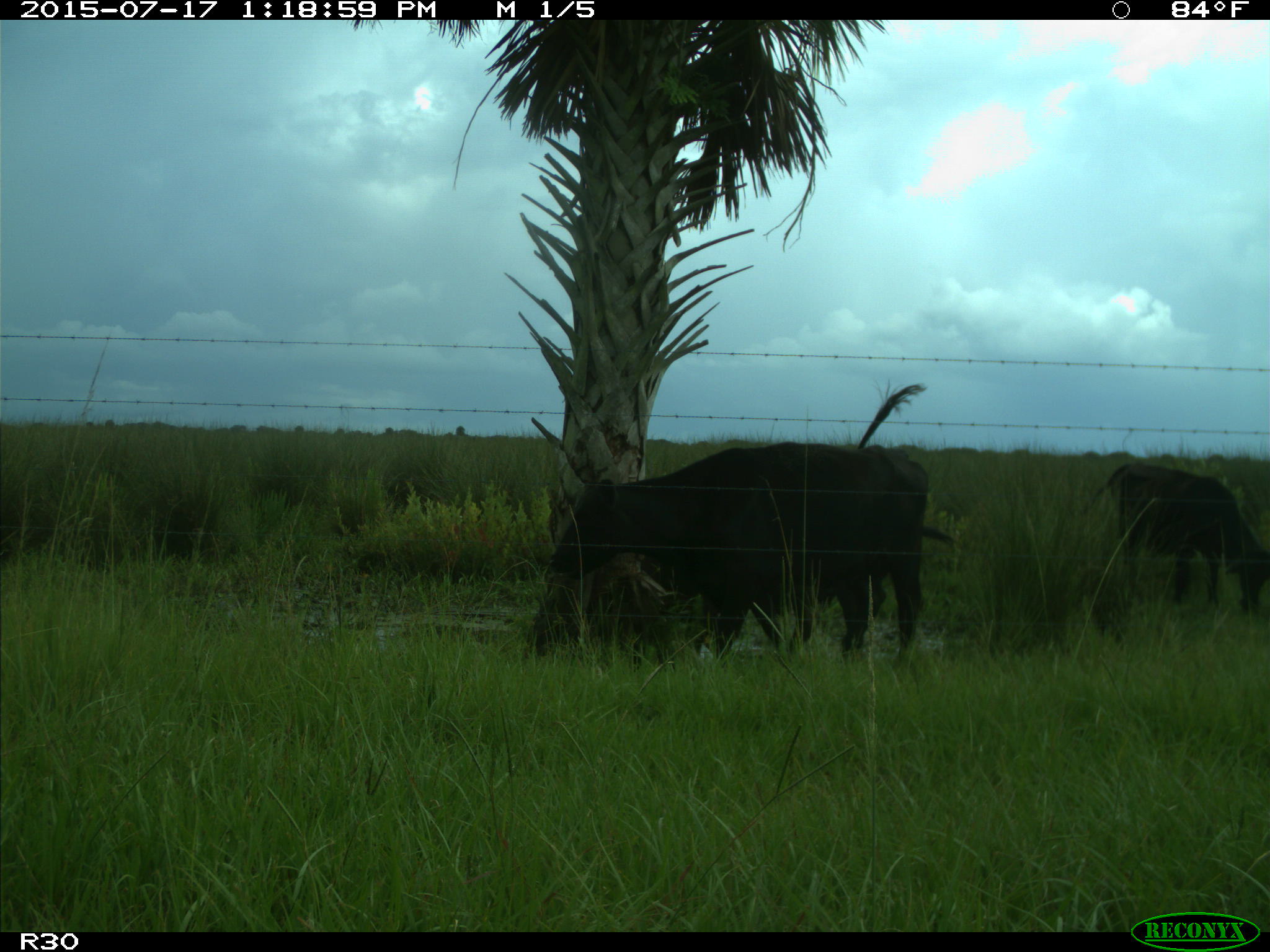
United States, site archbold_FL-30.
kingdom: Animalia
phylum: Chordata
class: Mammalia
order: Artiodactyla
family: Bovidae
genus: Bos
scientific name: Bos taurus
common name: domestic cow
Bos taurus (domestic cow).